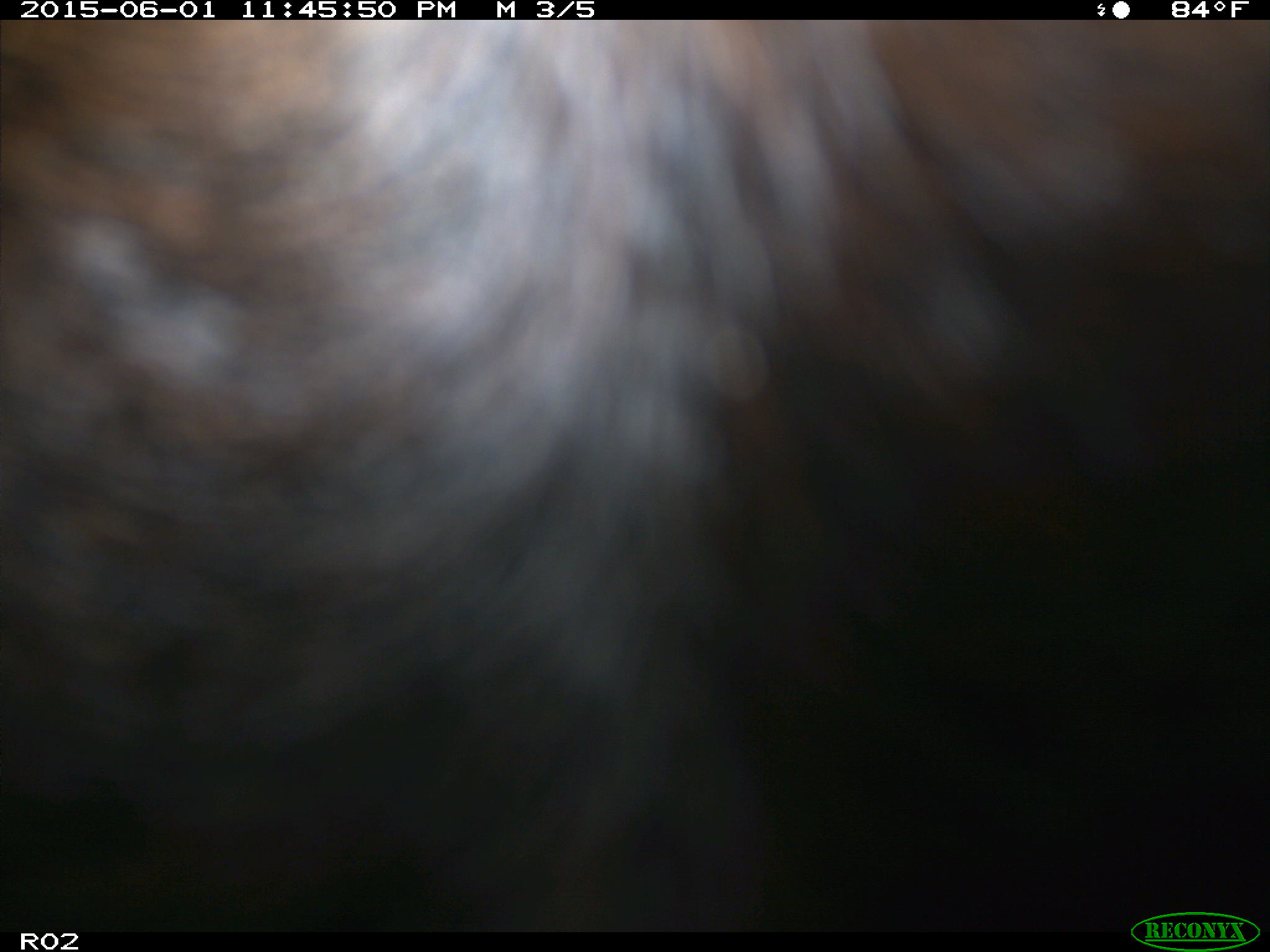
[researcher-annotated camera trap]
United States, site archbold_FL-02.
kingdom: Animalia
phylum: Chordata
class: Mammalia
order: Artiodactyla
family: Bovidae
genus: Bos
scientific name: Bos taurus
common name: domestic cow